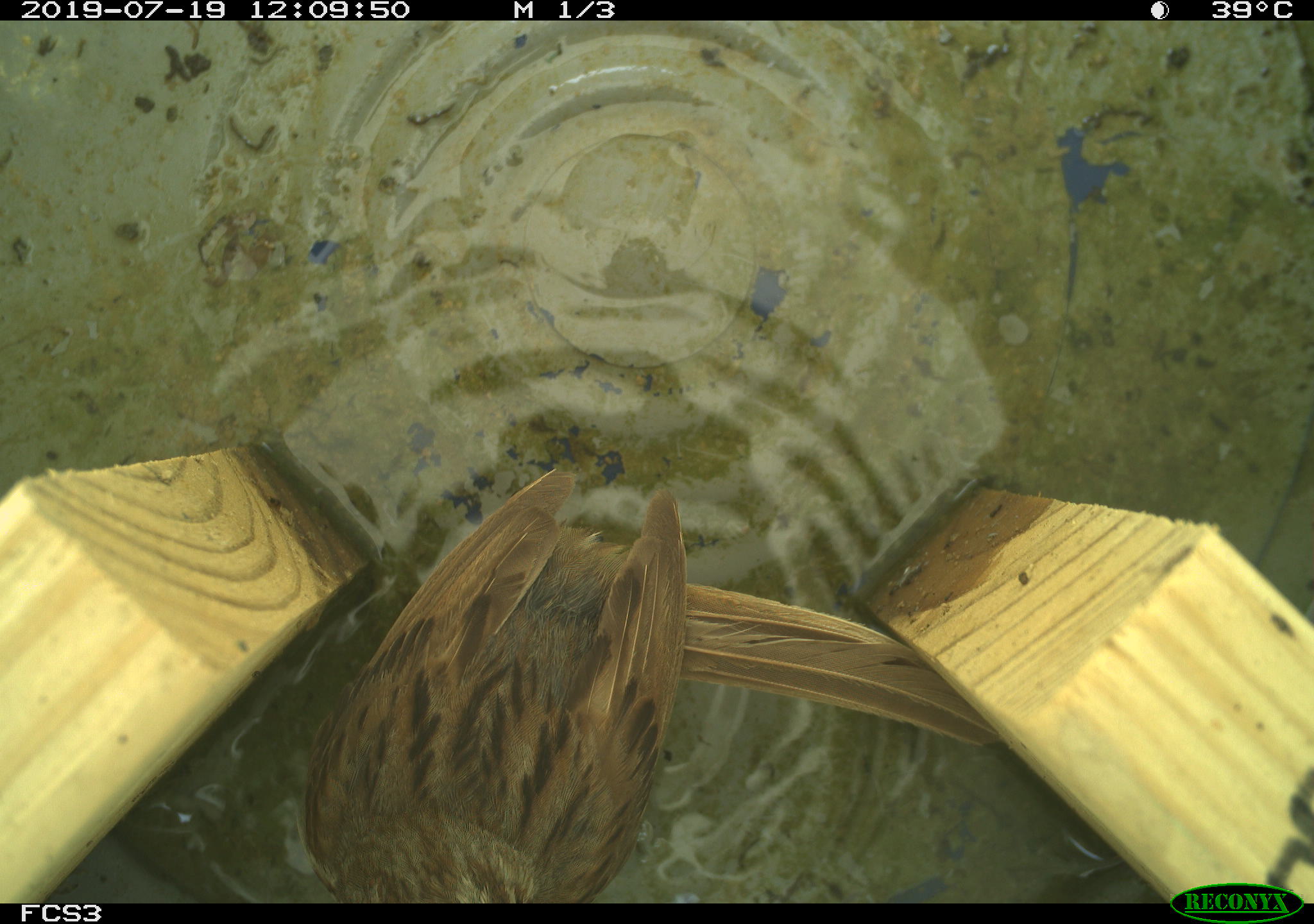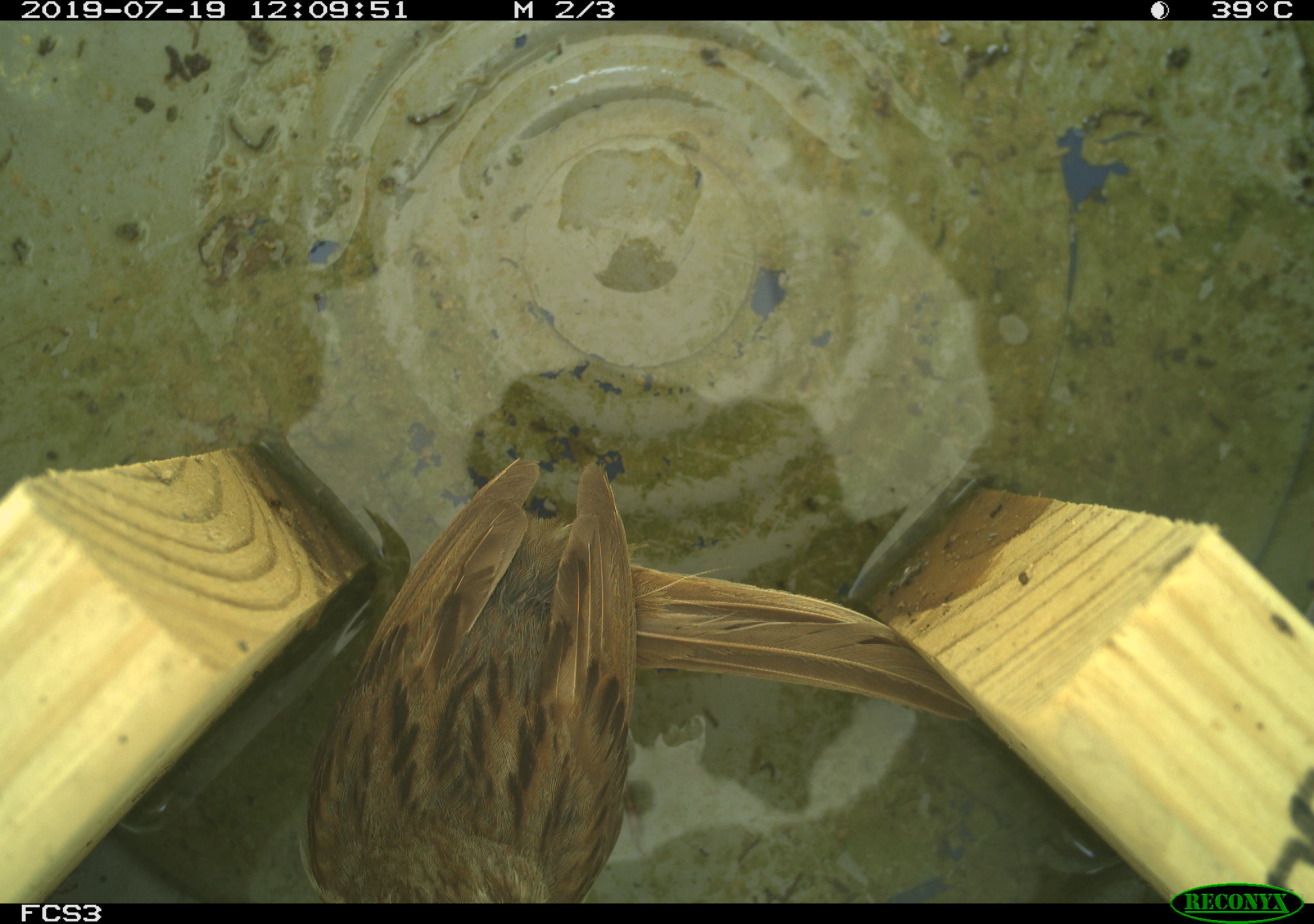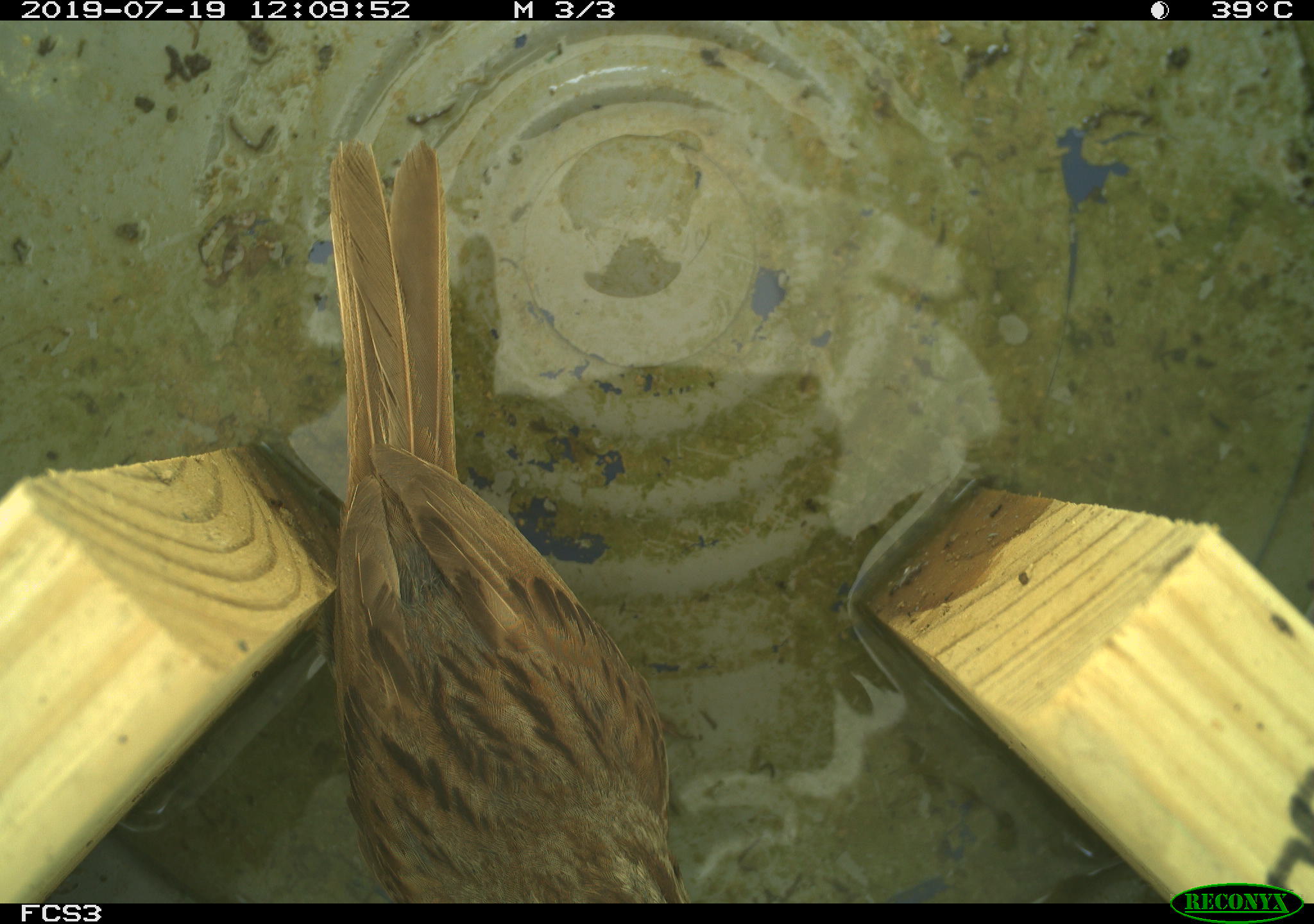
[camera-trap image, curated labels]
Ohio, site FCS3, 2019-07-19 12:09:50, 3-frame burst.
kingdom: Animalia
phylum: Chordata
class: Aves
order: Passeriformes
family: Passerellidae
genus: Melospiza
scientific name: Melospiza melodia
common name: song sparrow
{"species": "song sparrow (Melospiza melodia)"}